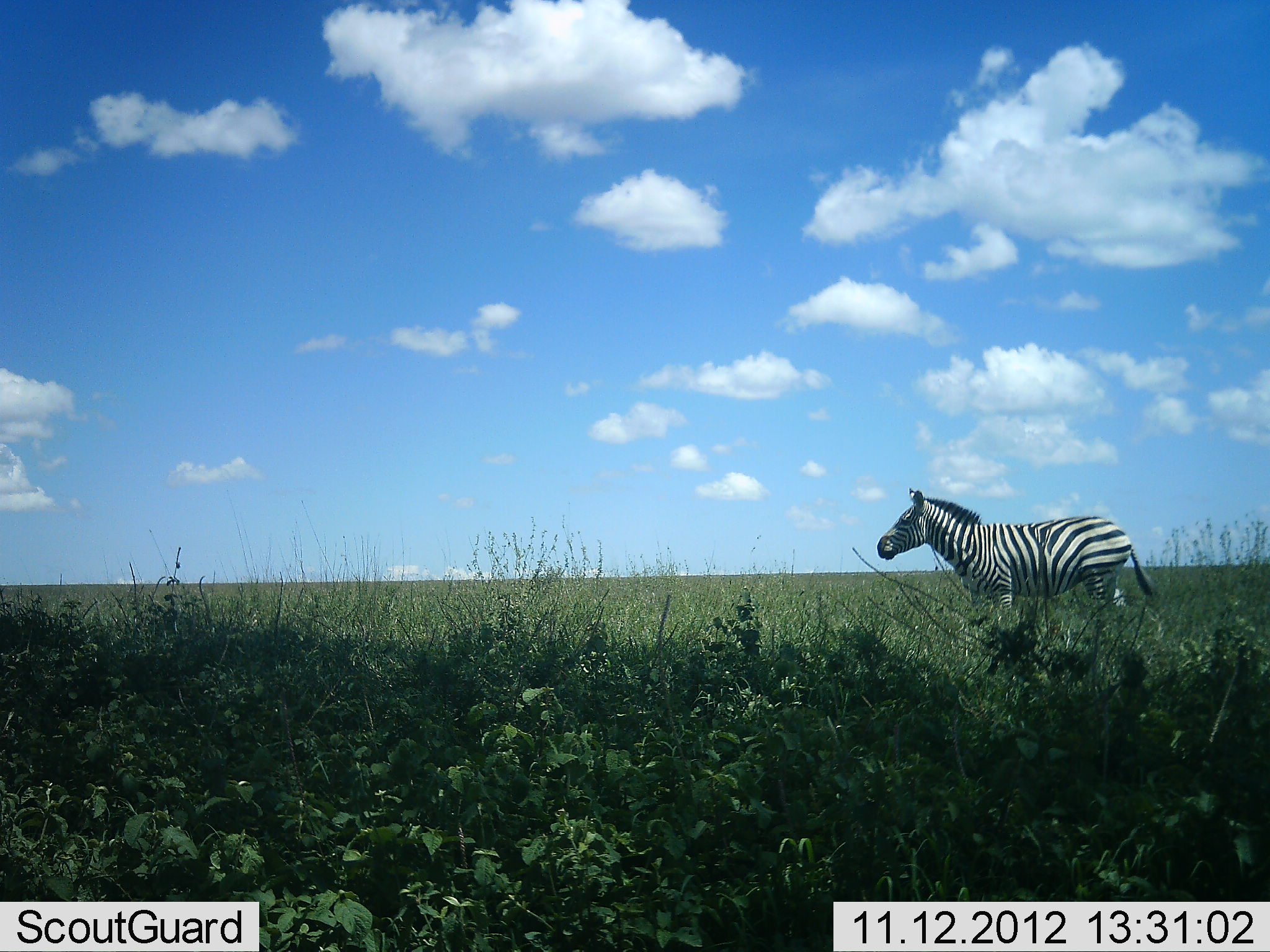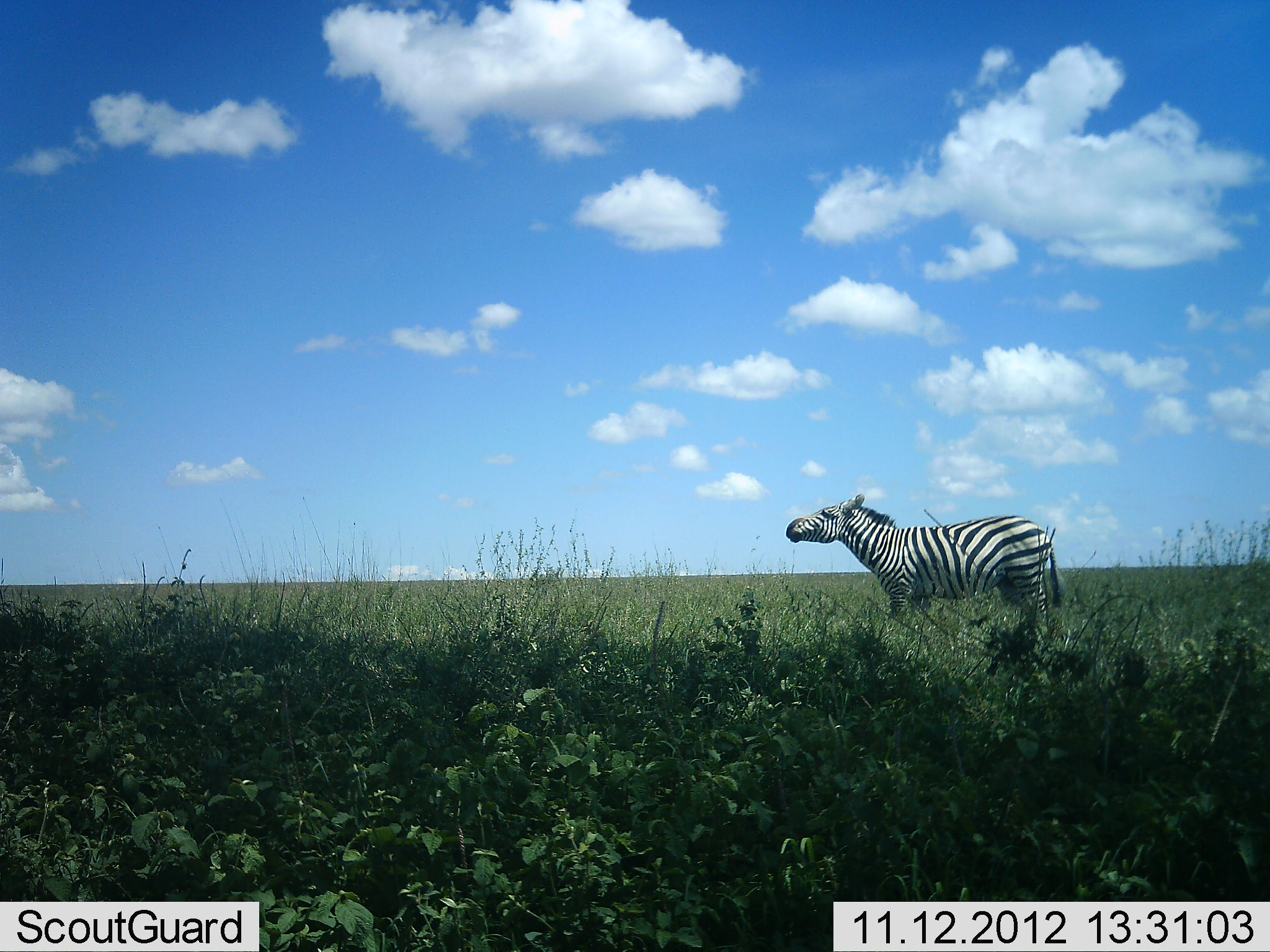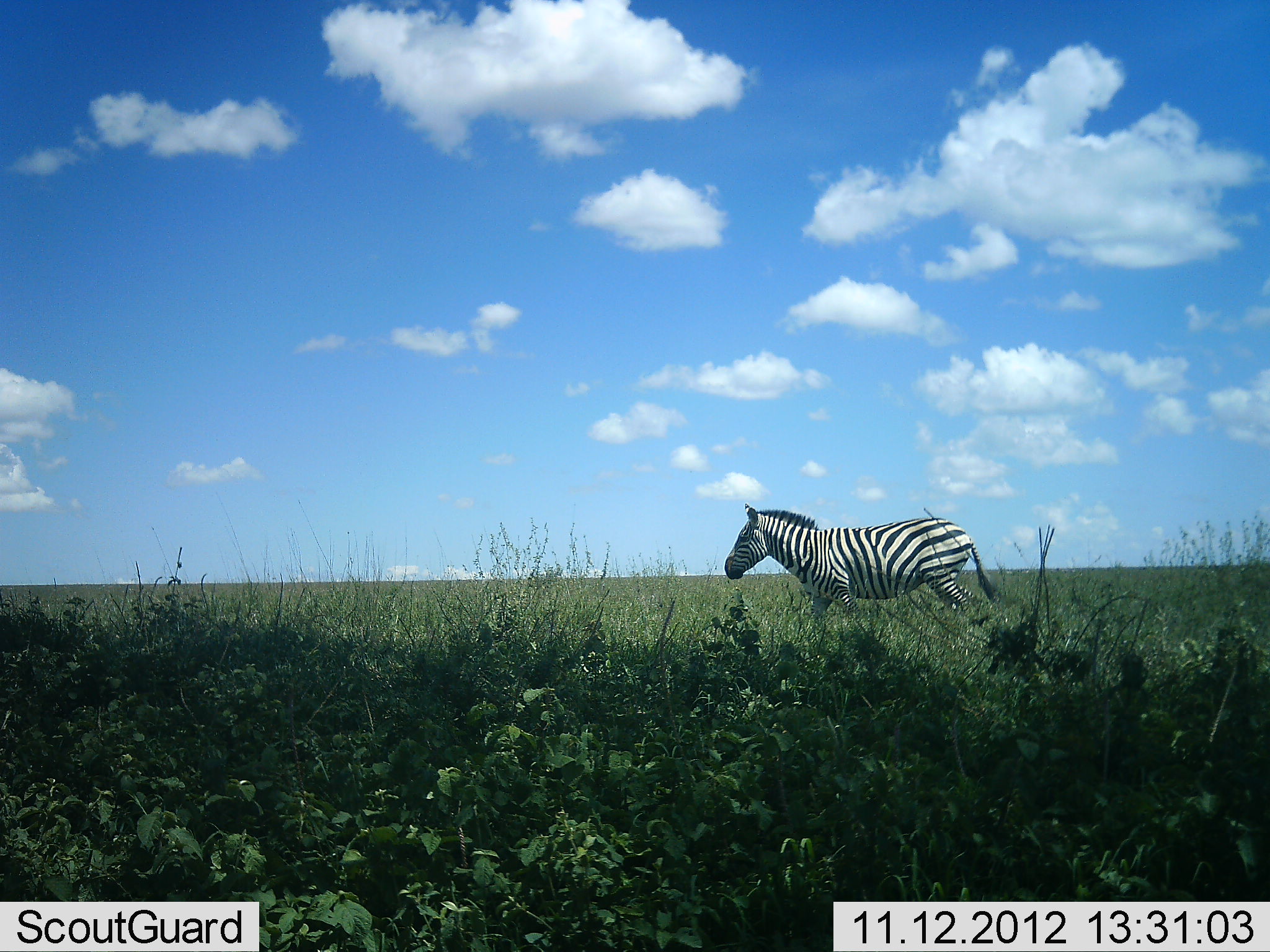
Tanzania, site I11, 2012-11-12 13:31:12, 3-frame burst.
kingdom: Animalia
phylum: Chordata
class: Mammalia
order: Perissodactyla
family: Equidae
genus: Equus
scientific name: Equus quagga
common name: plains zebra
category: zebra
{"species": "zebra (plains zebra) (Equus quagga)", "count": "1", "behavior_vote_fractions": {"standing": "10%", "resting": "0%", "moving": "90%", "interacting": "0%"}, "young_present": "0%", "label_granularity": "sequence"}